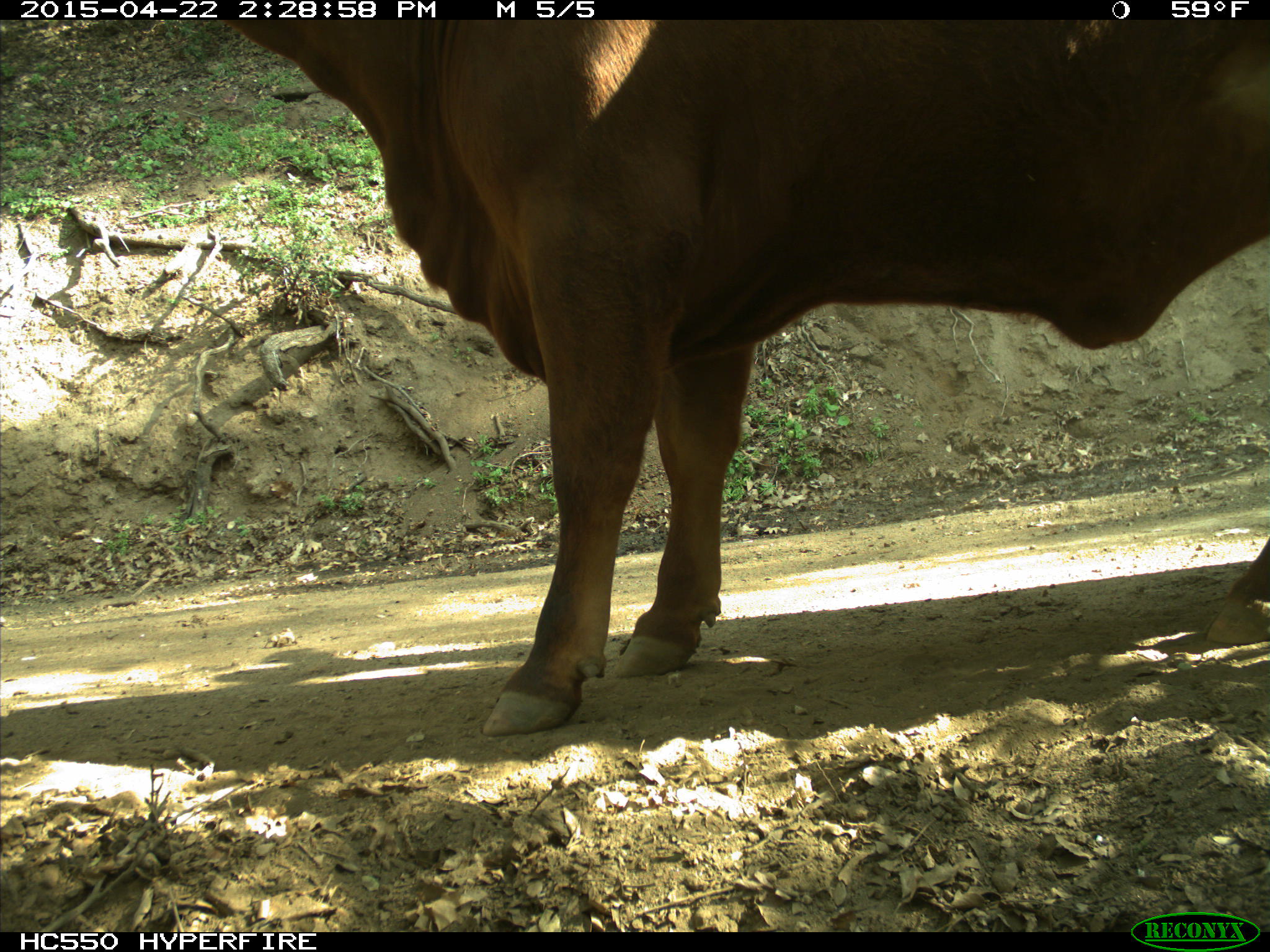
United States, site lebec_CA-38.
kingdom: Animalia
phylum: Chordata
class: Mammalia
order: Artiodactyla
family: Bovidae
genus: Bos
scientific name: Bos taurus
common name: domestic cow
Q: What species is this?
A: Bos taurus (domestic cow).